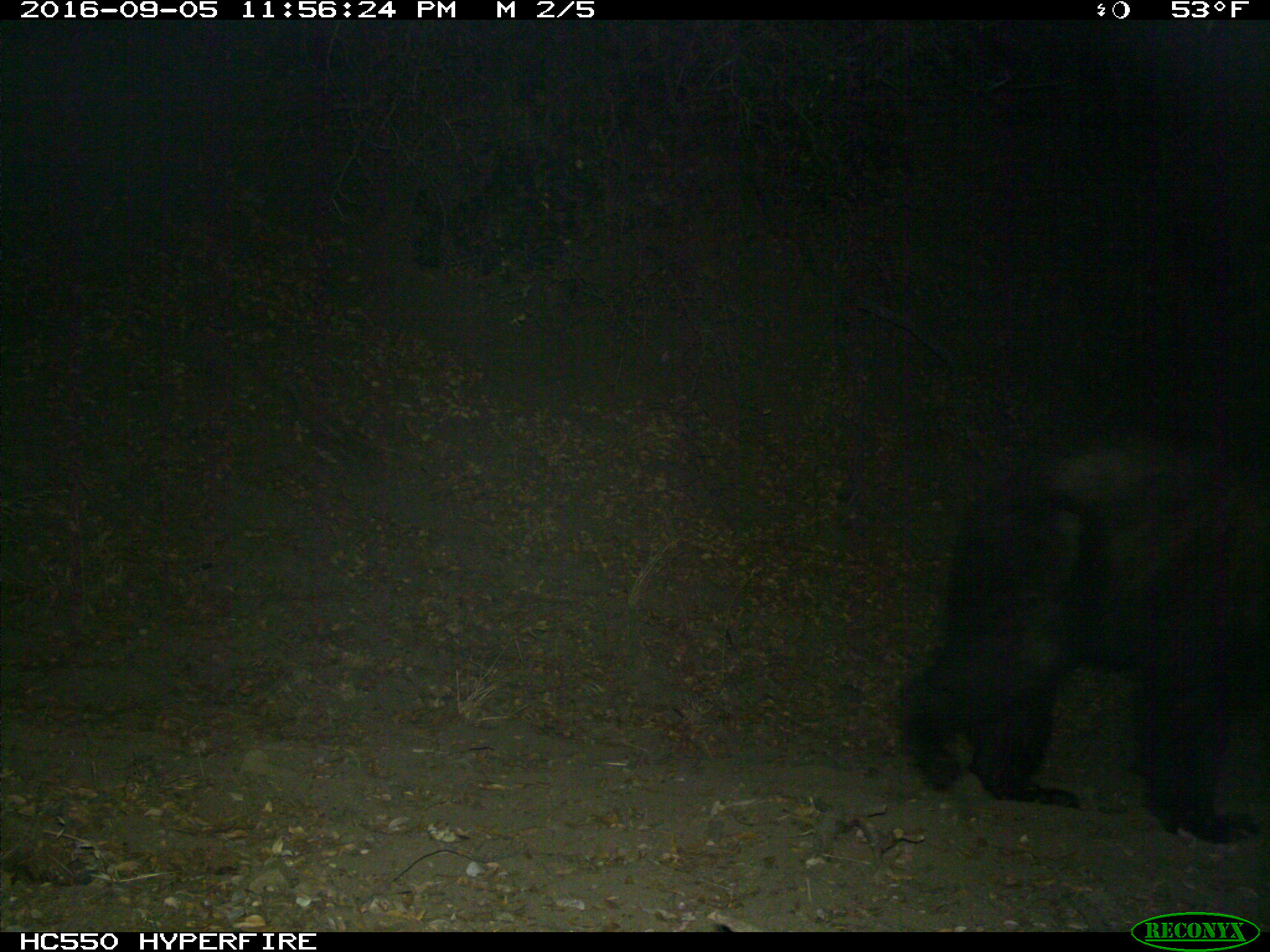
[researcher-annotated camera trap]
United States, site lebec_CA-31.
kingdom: Animalia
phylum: Chordata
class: Mammalia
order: Carnivora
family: Ursidae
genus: Ursus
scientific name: Ursus americanus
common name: american black bear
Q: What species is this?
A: Ursus americanus (american black bear).